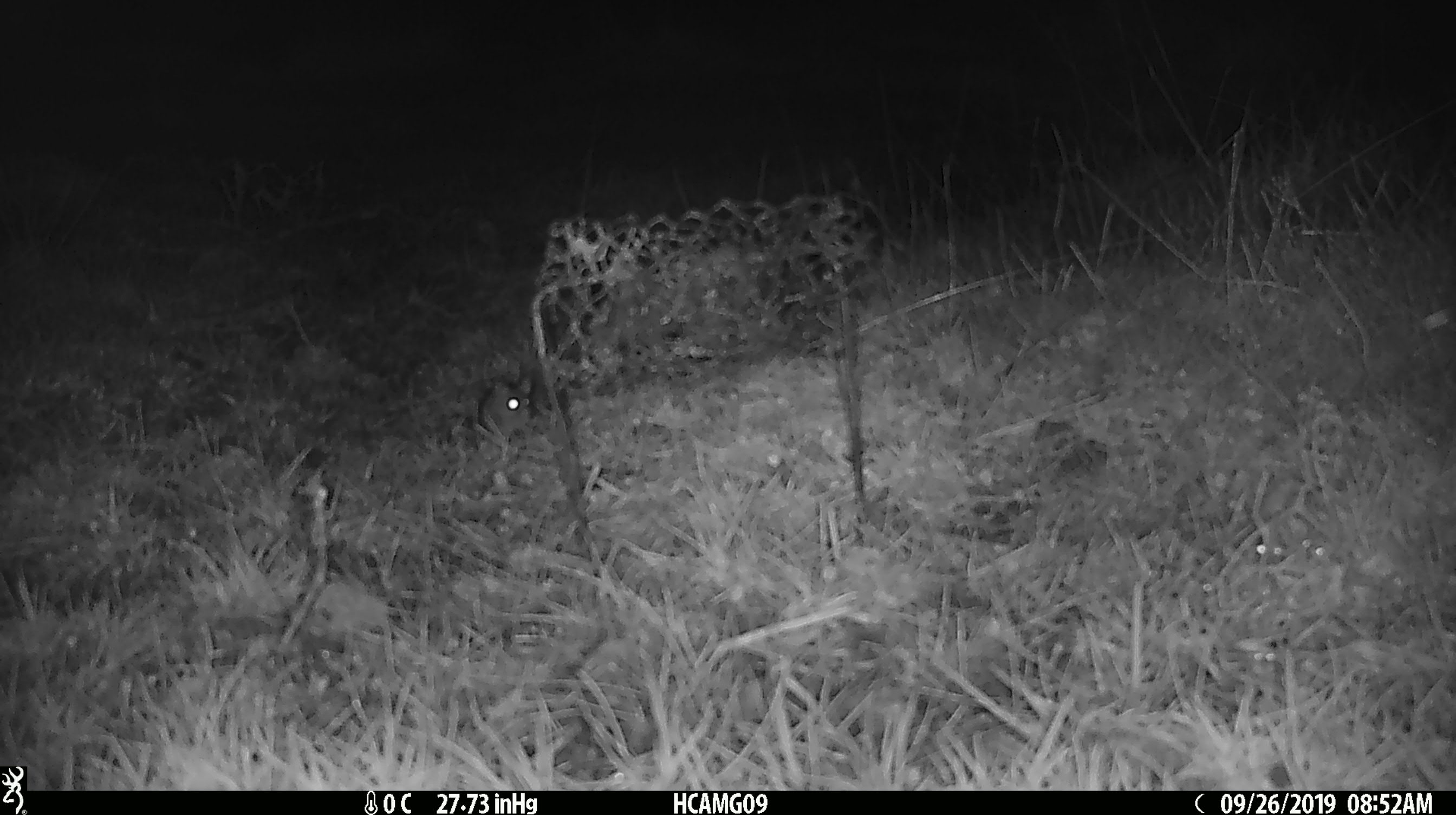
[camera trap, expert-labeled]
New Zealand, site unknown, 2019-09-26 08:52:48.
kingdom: Animalia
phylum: Chordata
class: Mammalia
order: Rodentia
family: Muridae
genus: Mus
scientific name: Mus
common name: mouse